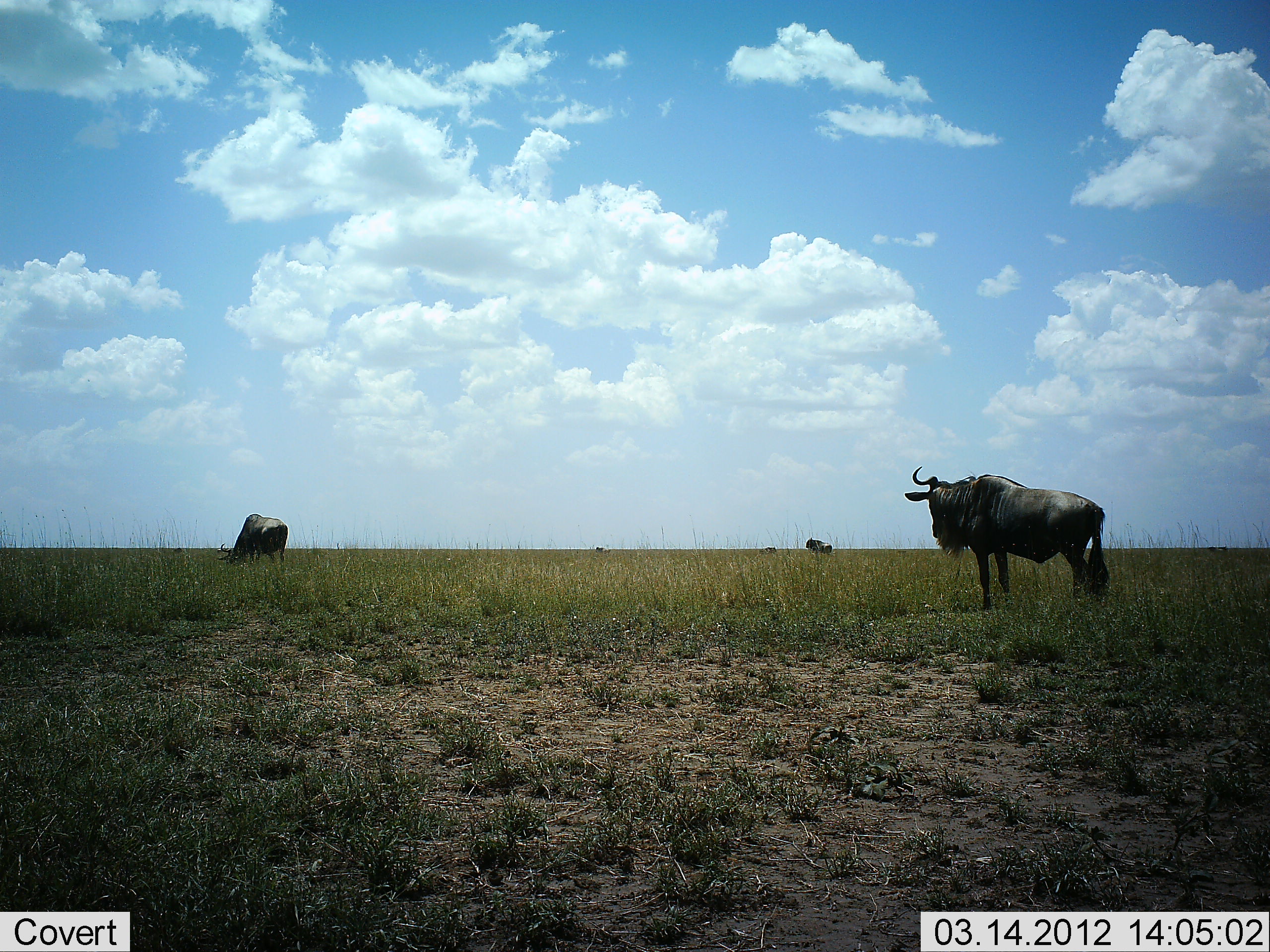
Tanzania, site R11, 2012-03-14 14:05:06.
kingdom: Animalia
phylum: Chordata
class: Mammalia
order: Artiodactyla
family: Bovidae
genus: Connochaetes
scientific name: Connochaetes taurinus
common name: blue wildebeest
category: wildebeest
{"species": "wildebeest (blue wildebeest) (Connochaetes taurinus)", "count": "3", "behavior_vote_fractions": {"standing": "96%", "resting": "4%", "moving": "8%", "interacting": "0%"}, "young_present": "0%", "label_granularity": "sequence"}